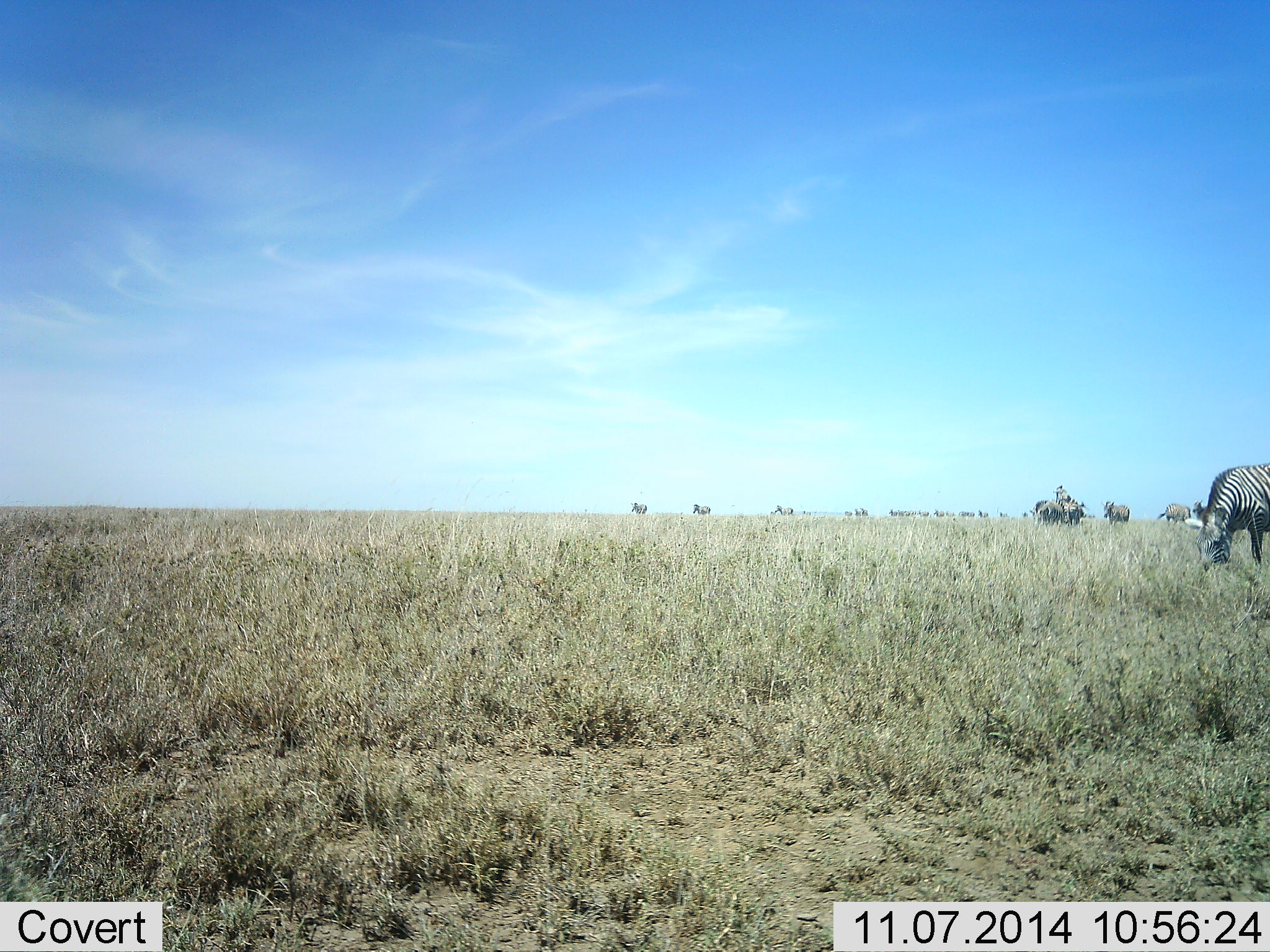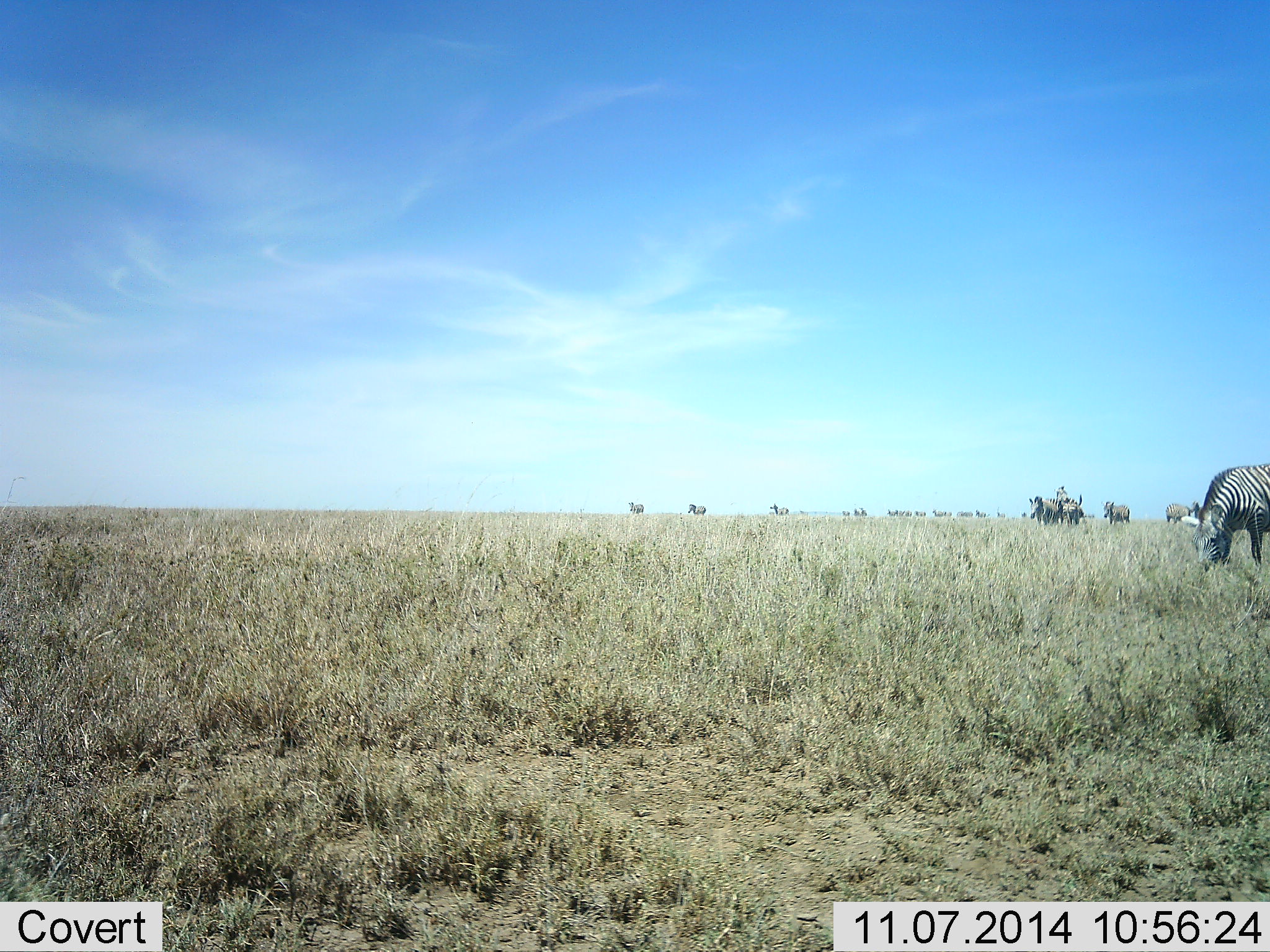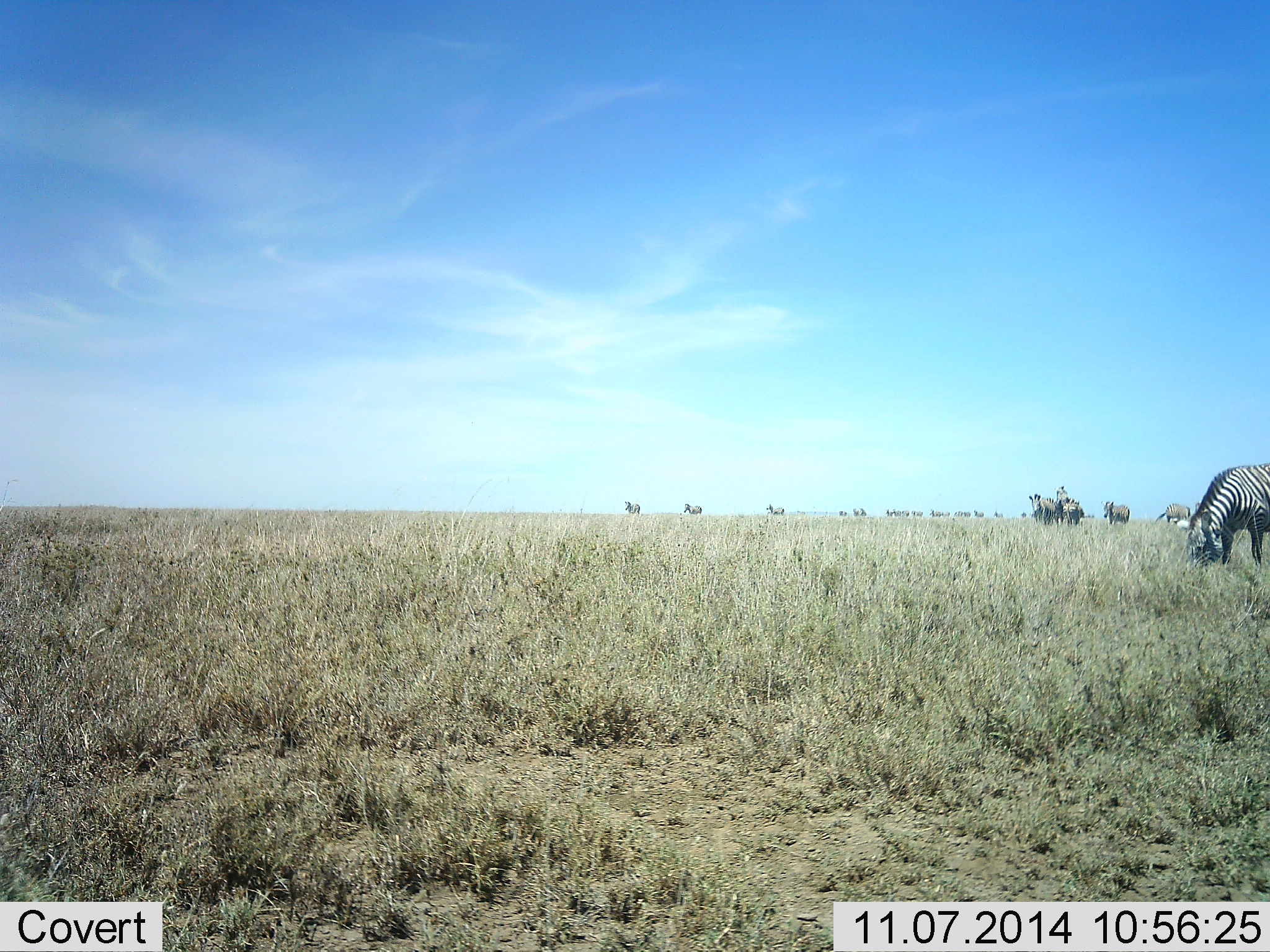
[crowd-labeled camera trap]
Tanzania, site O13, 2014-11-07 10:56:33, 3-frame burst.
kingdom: Animalia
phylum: Chordata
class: Mammalia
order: Perissodactyla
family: Equidae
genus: Equus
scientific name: Equus quagga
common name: plains zebra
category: zebra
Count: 11-50.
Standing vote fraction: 36%.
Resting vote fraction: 0%.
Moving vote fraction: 64%.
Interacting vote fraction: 0%.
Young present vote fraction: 0%.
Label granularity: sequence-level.